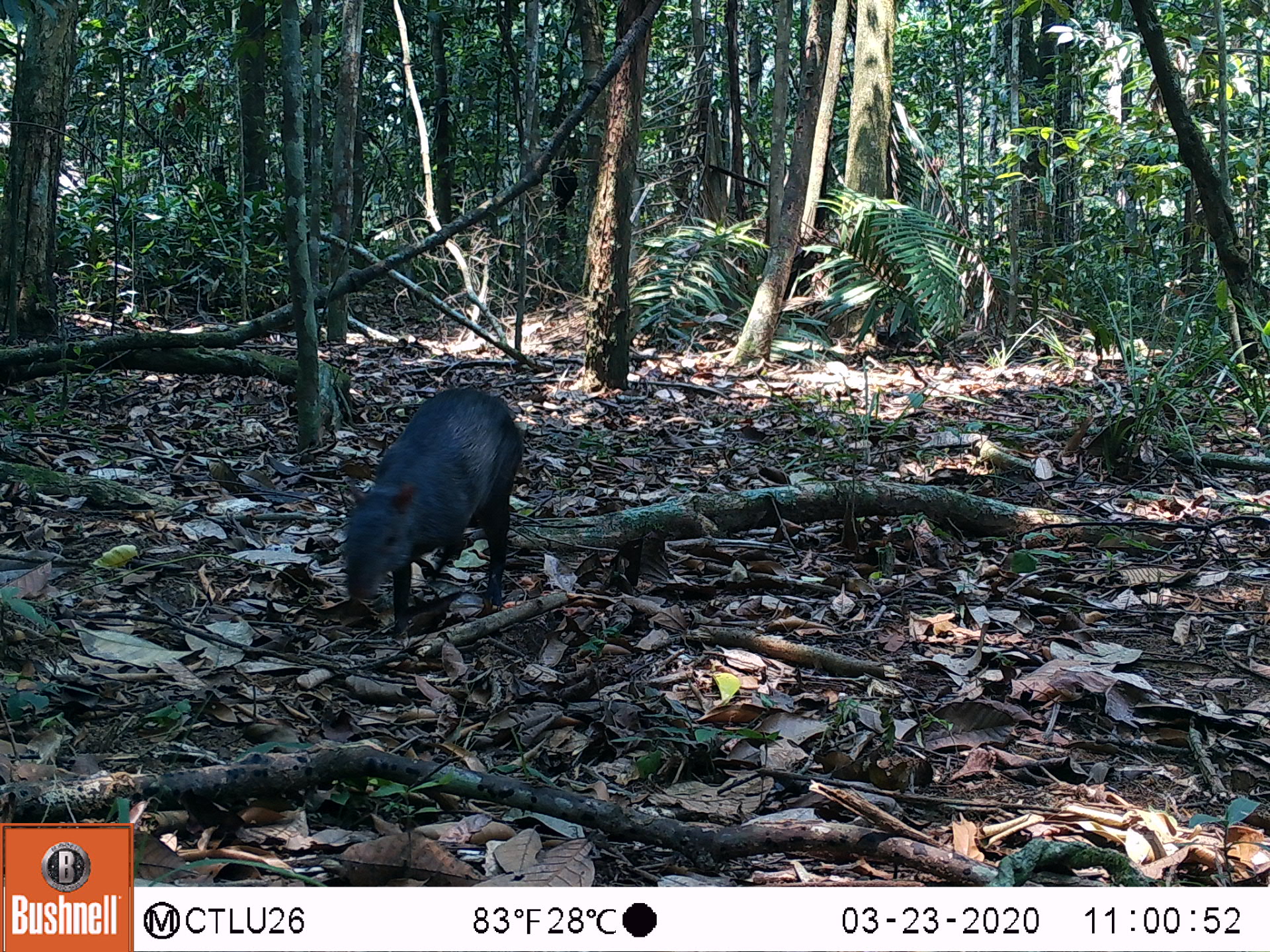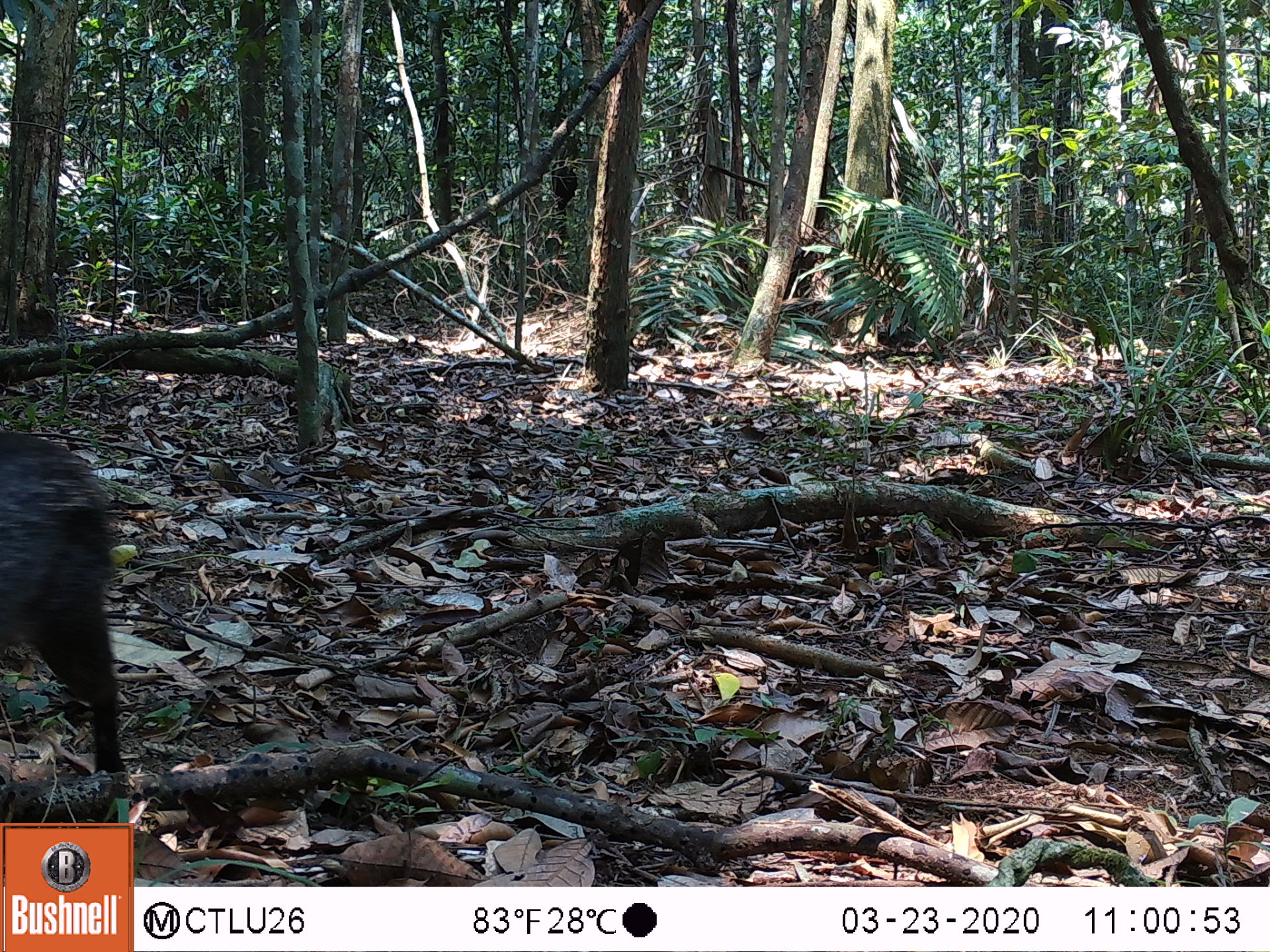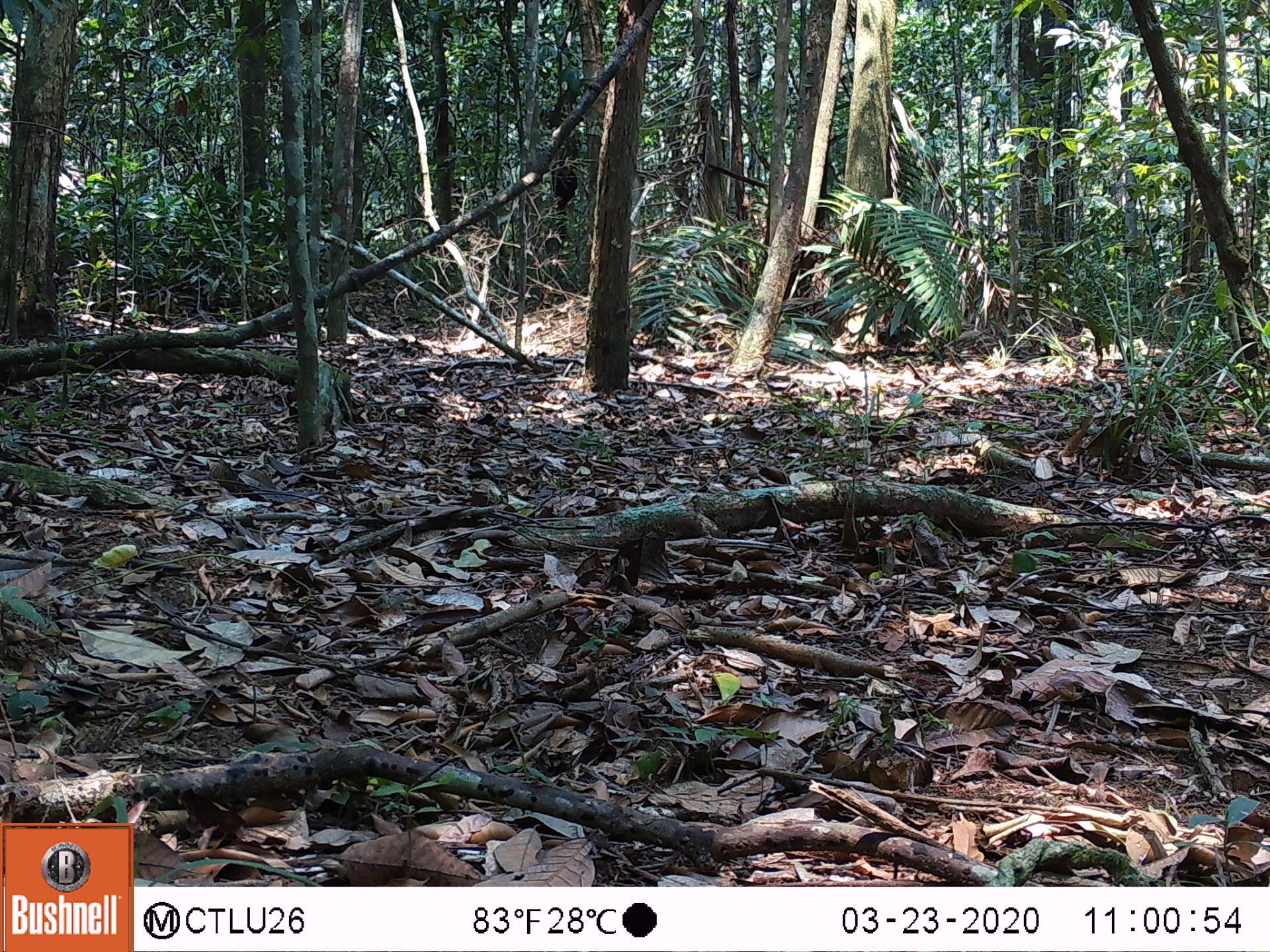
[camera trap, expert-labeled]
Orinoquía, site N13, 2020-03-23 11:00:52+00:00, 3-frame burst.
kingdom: Animalia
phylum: Chordata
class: Mammalia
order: Rodentia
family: Dasyproctidae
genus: Dasyprocta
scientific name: Dasyprocta fuliginosa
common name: black agouti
Black agouti (Dasyprocta fuliginosa).